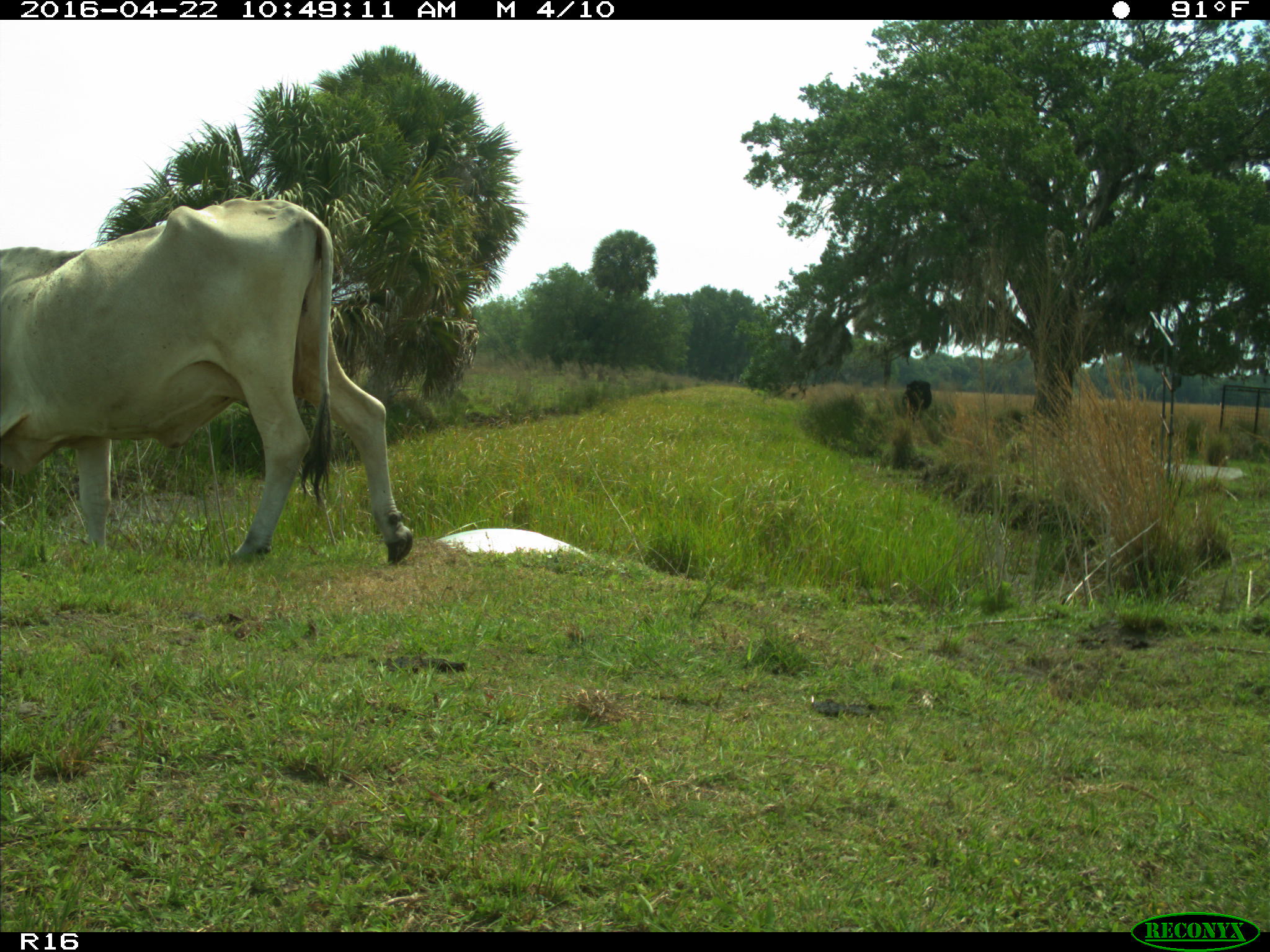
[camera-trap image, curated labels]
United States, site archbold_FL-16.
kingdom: Animalia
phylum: Chordata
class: Mammalia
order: Artiodactyla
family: Bovidae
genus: Bos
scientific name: Bos taurus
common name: domestic cow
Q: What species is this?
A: Bos taurus (domestic cow).